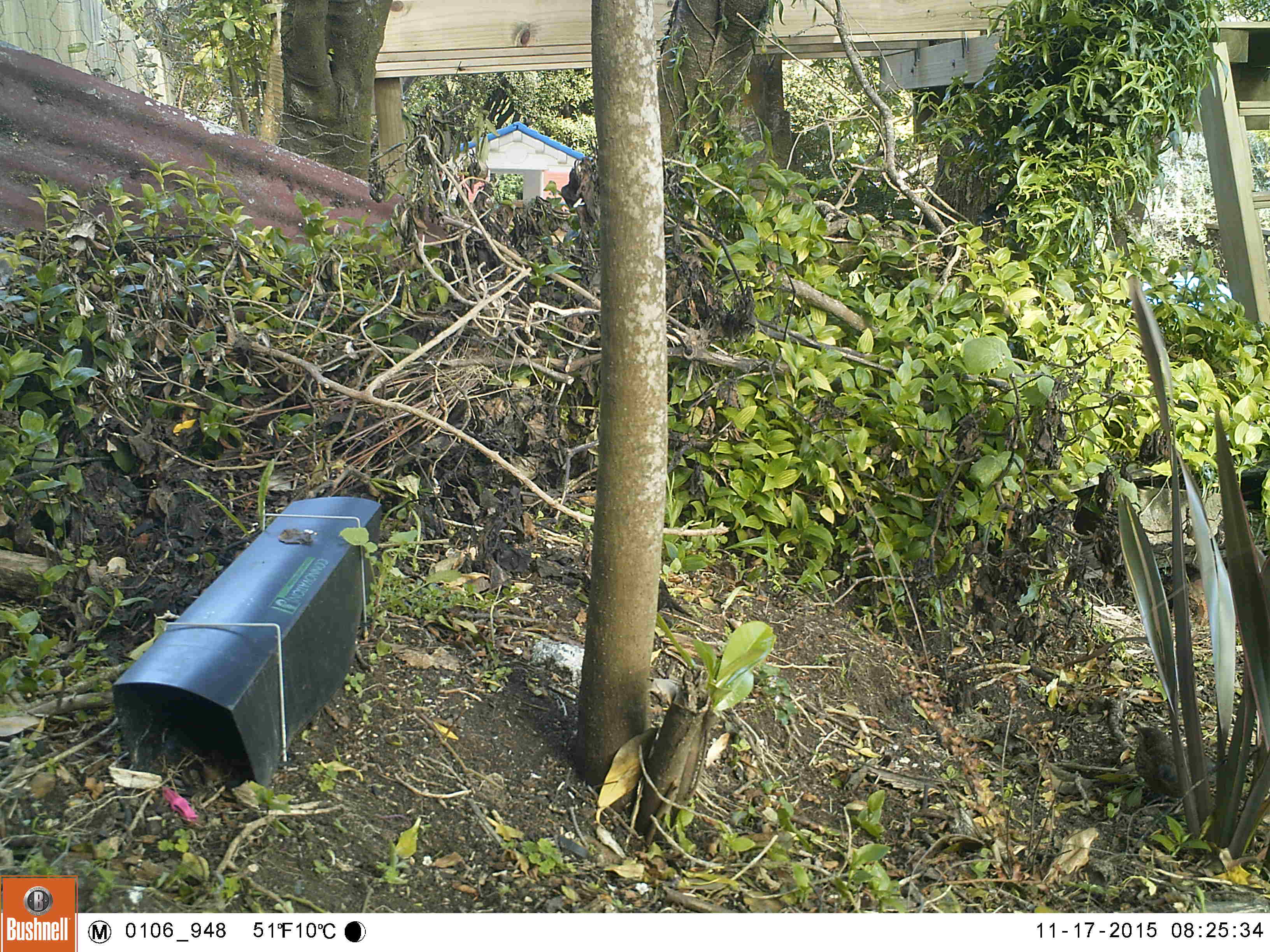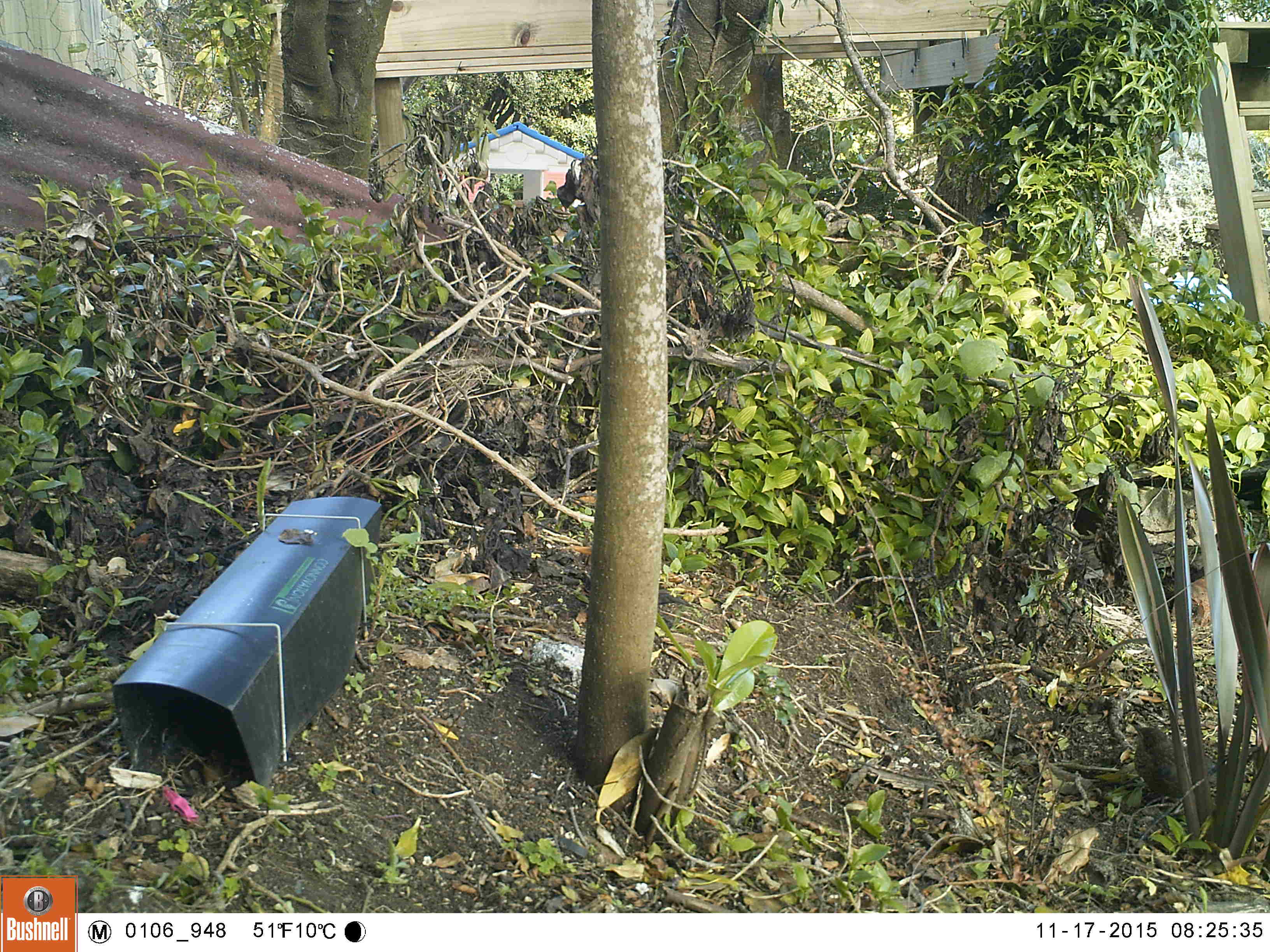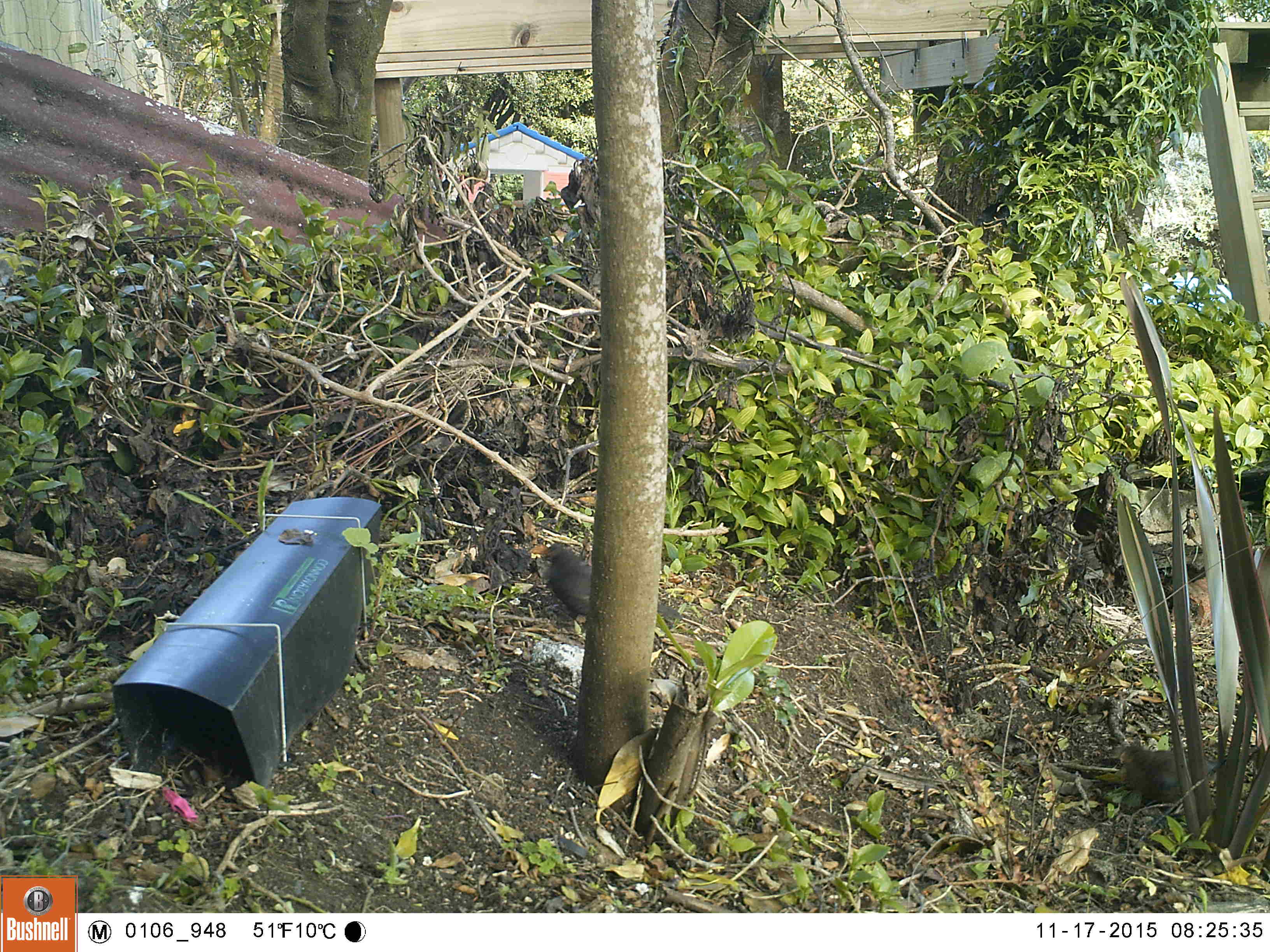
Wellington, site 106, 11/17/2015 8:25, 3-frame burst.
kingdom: Animalia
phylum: Chordata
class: Aves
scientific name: Aves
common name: bird